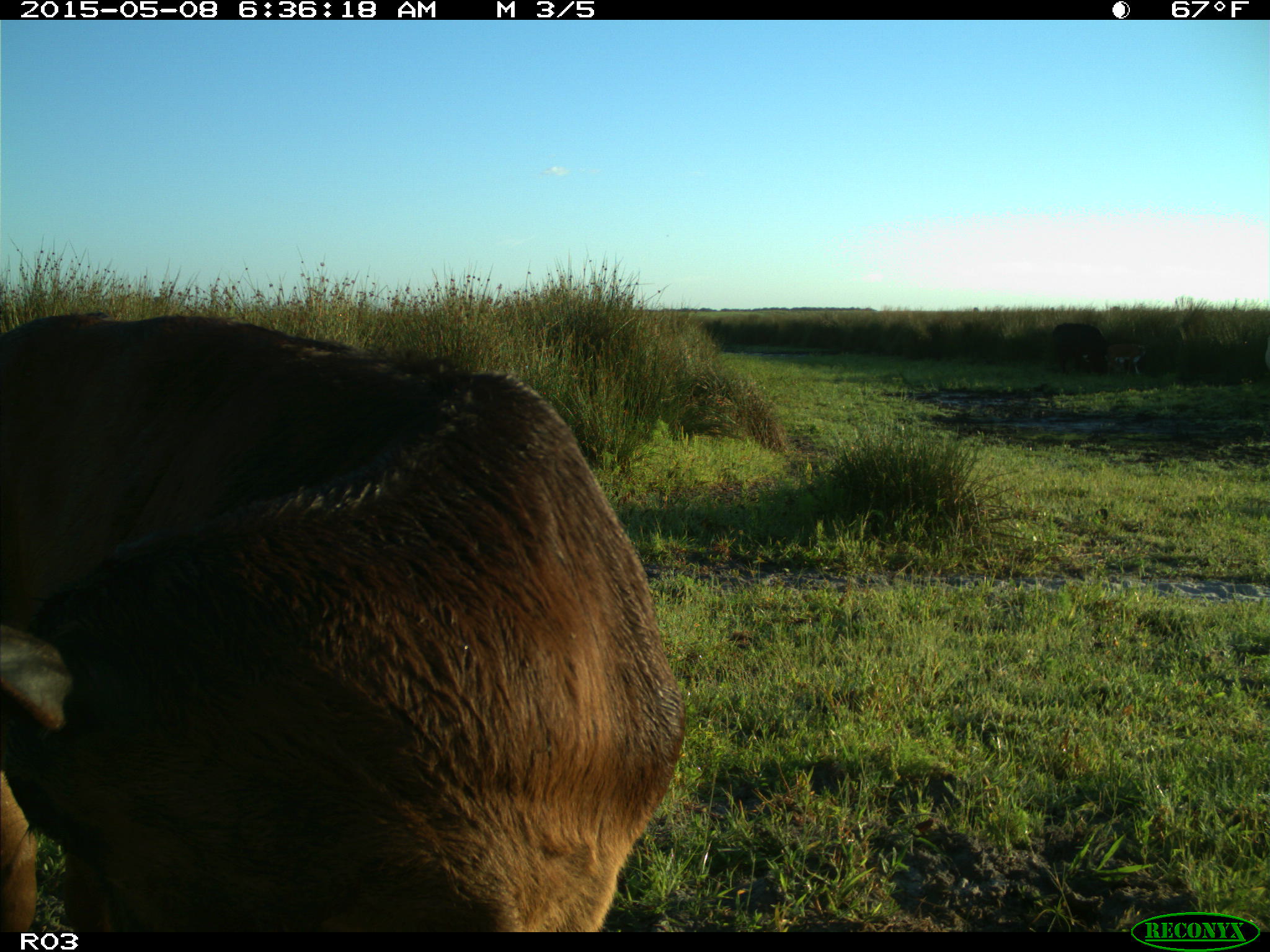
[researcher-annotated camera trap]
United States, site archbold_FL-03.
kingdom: Animalia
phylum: Chordata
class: Mammalia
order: Artiodactyla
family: Bovidae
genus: Bos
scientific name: Bos taurus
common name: domestic cow